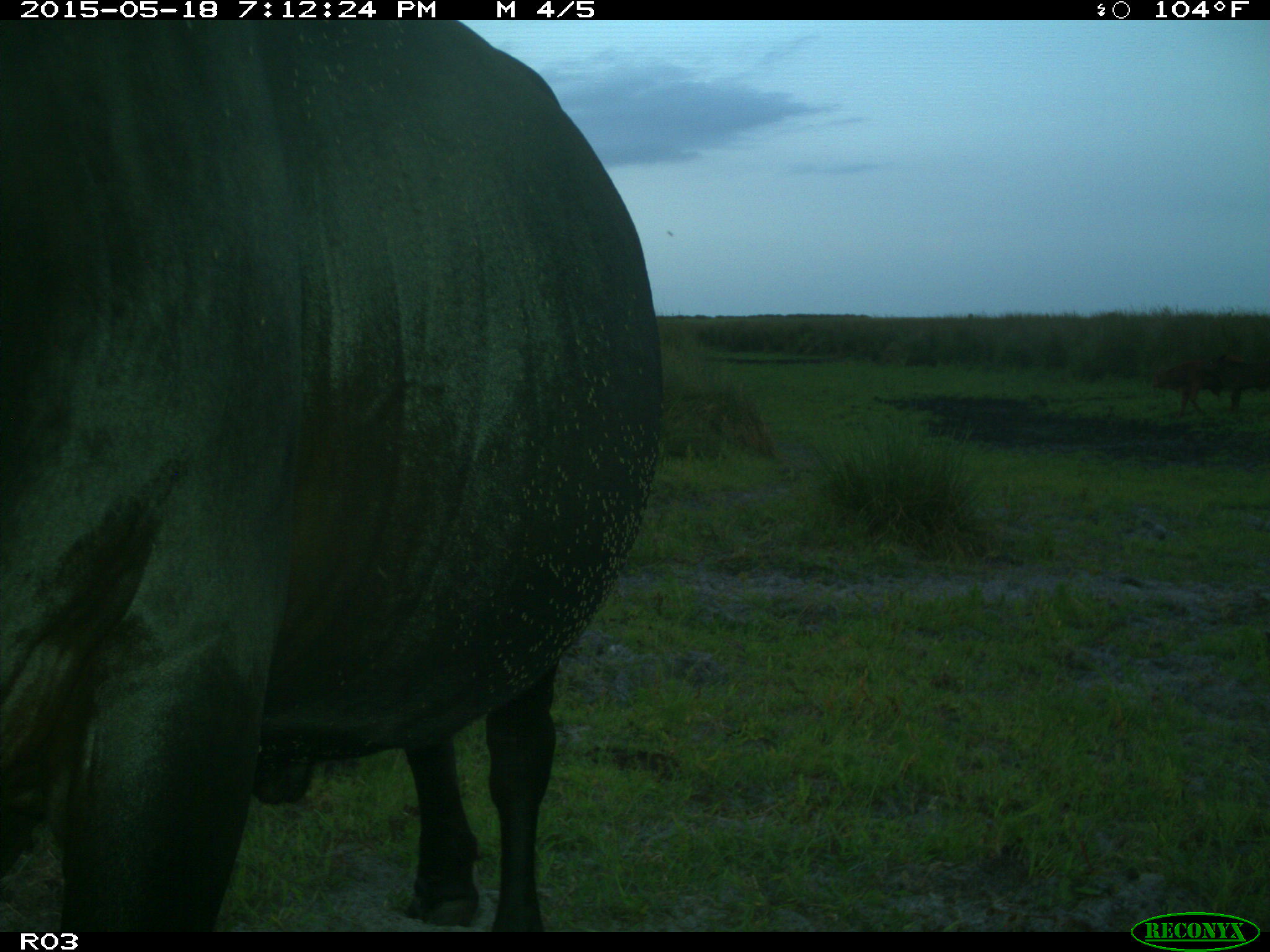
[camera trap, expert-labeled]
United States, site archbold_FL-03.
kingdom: Animalia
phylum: Chordata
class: Mammalia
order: Artiodactyla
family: Bovidae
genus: Bos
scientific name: Bos taurus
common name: domestic cow